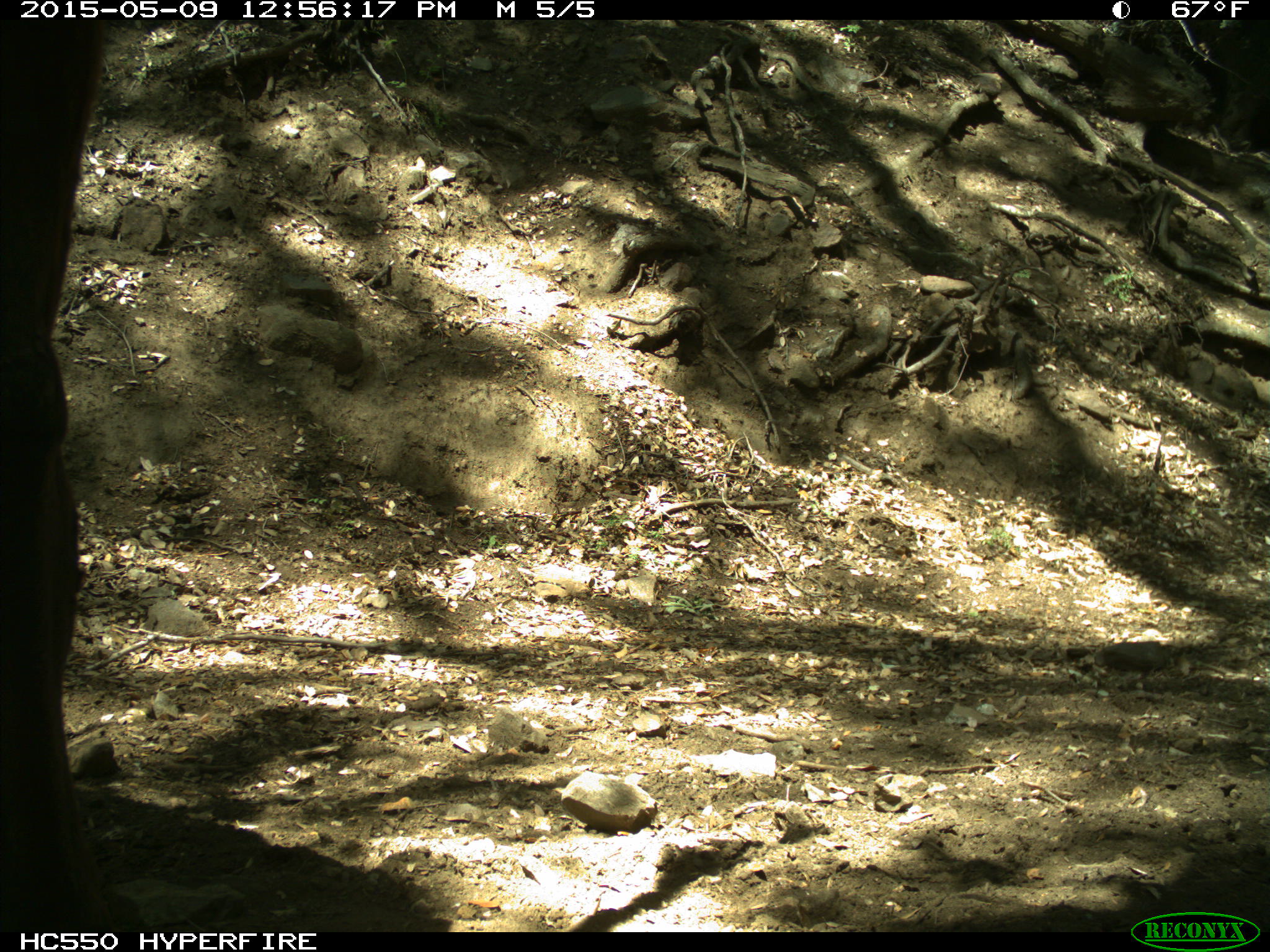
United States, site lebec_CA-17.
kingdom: Animalia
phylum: Chordata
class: Mammalia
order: Artiodactyla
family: Bovidae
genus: Bos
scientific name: Bos taurus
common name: domestic cow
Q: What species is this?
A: Bos taurus (domestic cow).